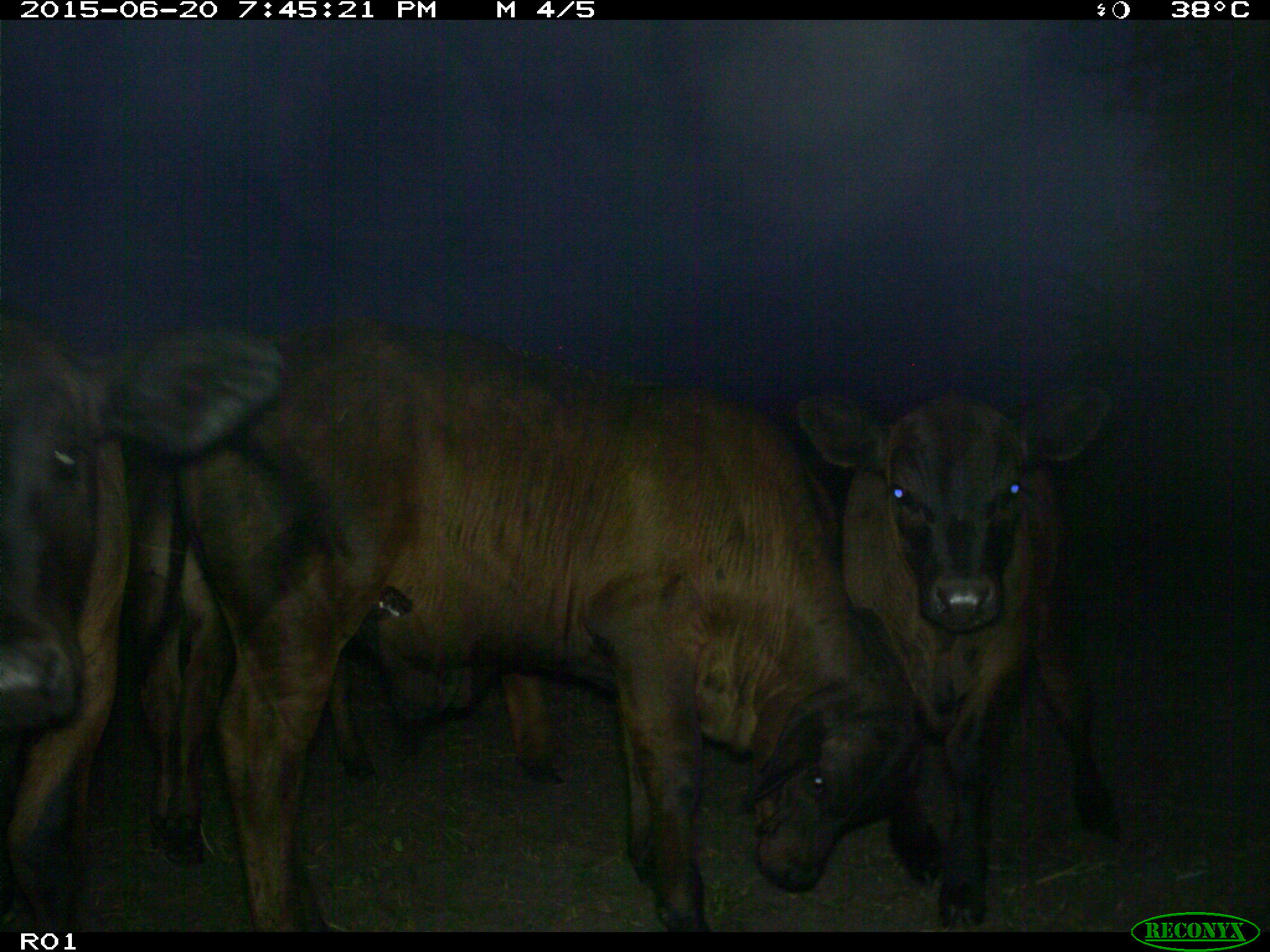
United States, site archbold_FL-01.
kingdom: Animalia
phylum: Chordata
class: Mammalia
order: Artiodactyla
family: Bovidae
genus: Bos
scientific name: Bos taurus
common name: domestic cow